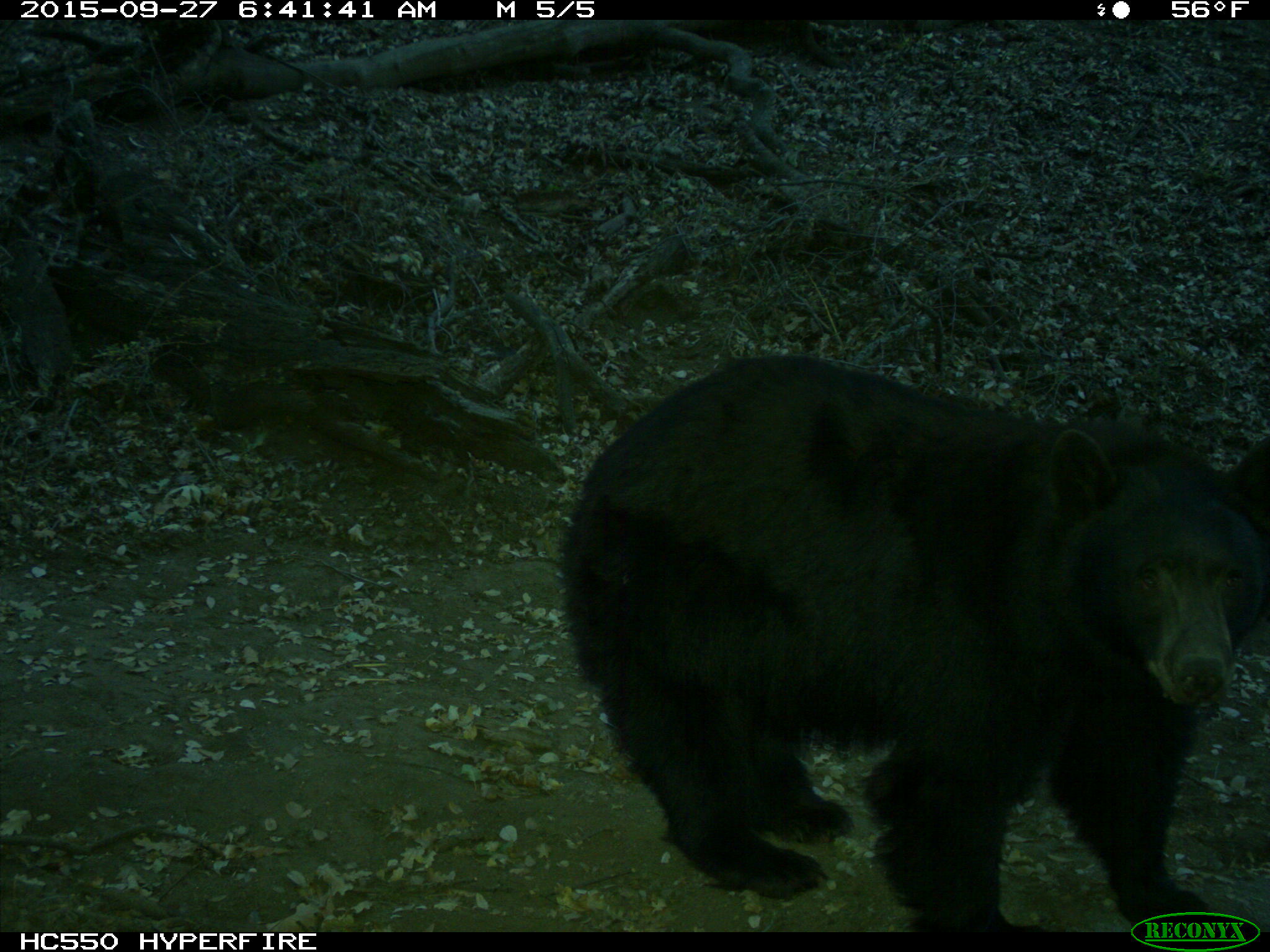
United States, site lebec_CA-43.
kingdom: Animalia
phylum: Chordata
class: Mammalia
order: Carnivora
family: Ursidae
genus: Ursus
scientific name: Ursus americanus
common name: american black bear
Ursus americanus (american black bear).